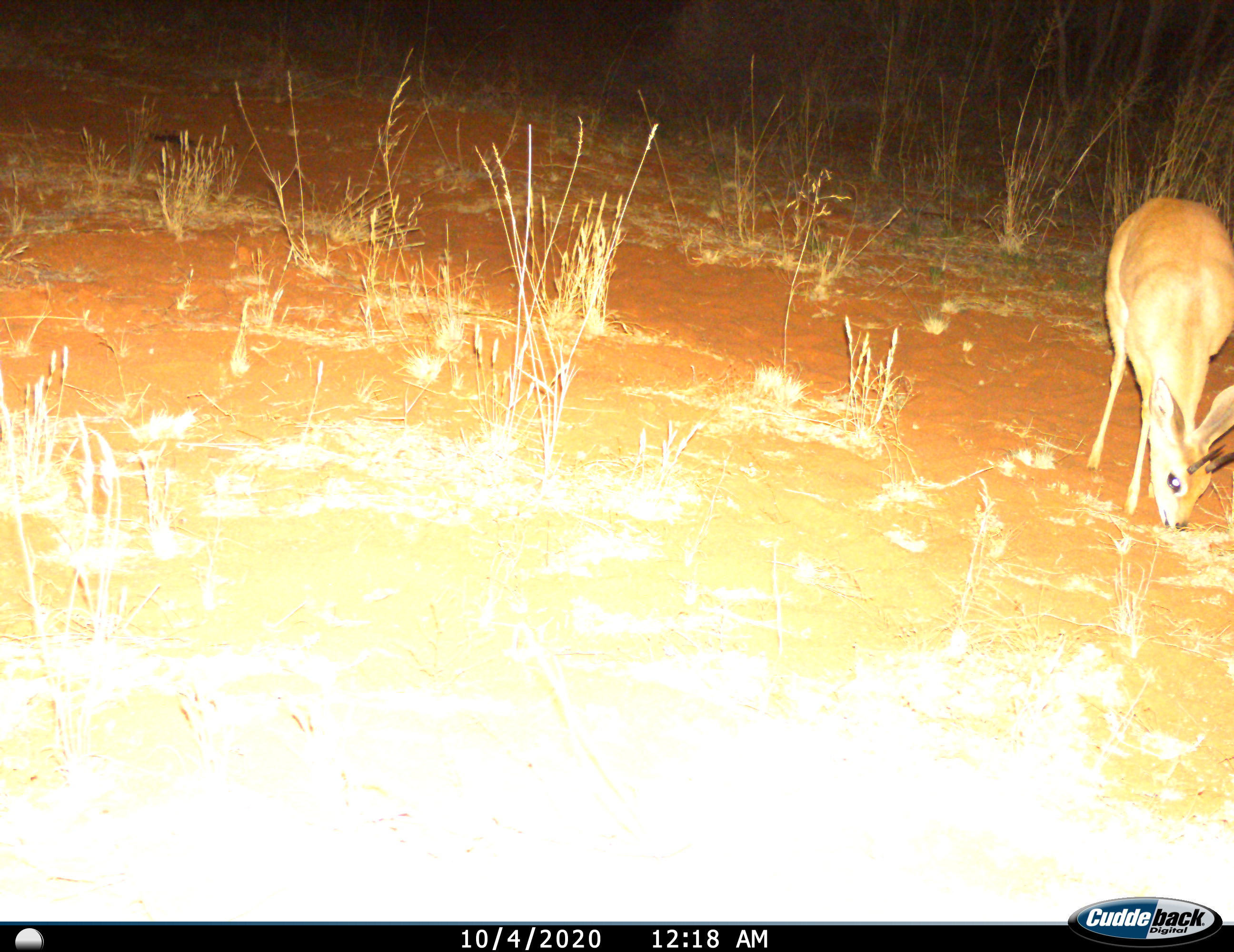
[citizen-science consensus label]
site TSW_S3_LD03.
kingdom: Animalia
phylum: Chordata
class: Mammalia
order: Artiodactyla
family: Bovidae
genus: Raphicerus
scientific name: Raphicerus campestris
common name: steenbok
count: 1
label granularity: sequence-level